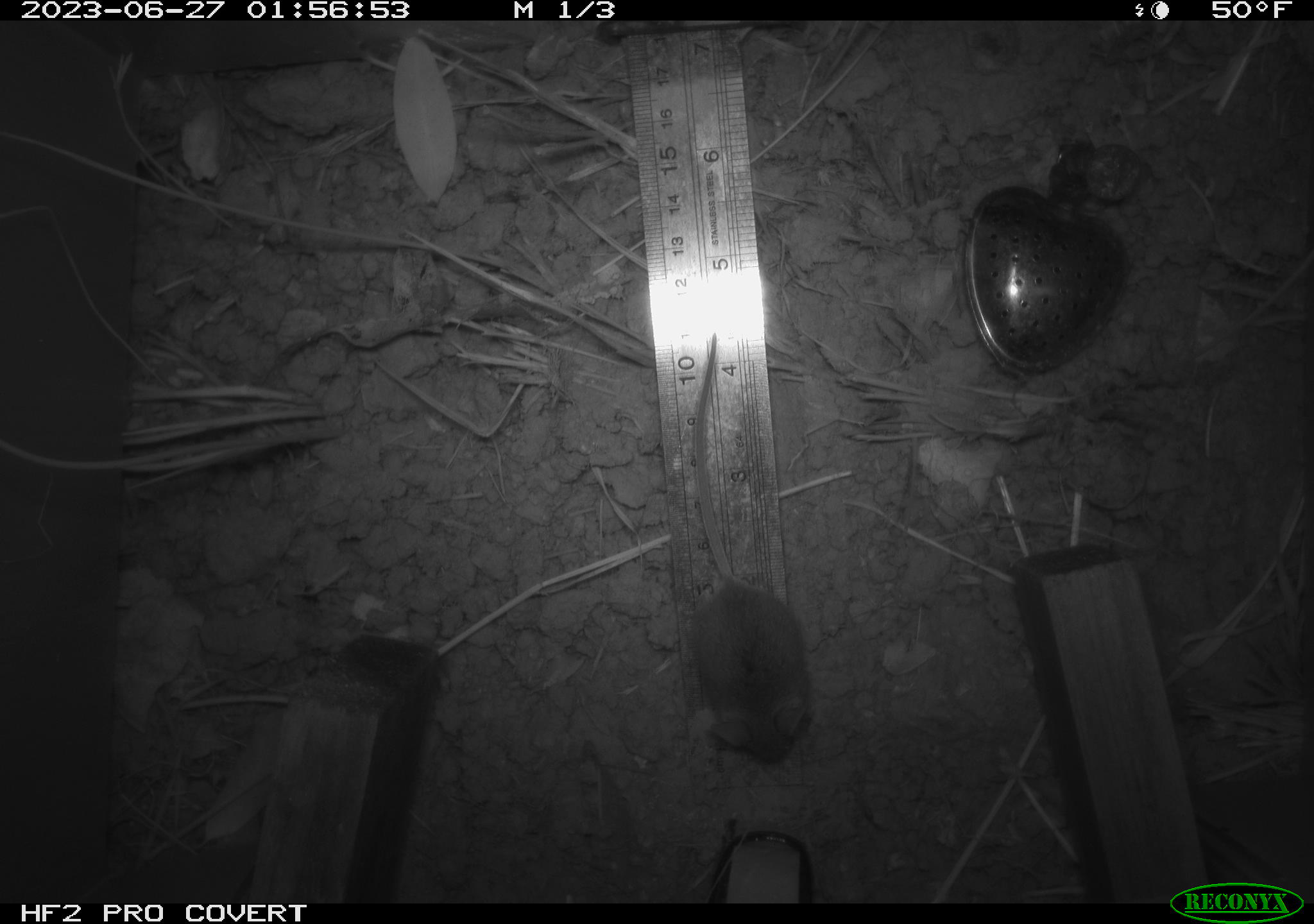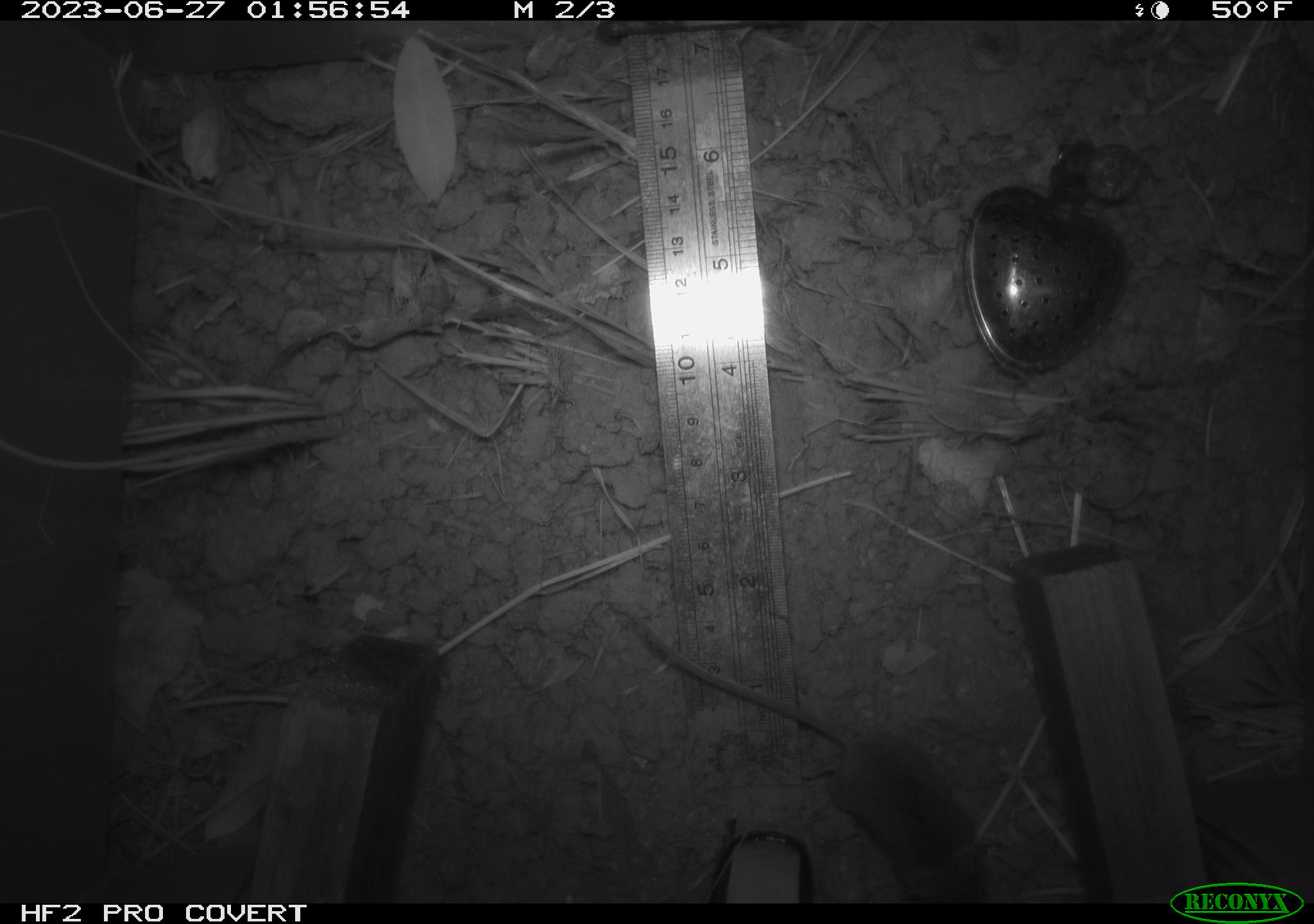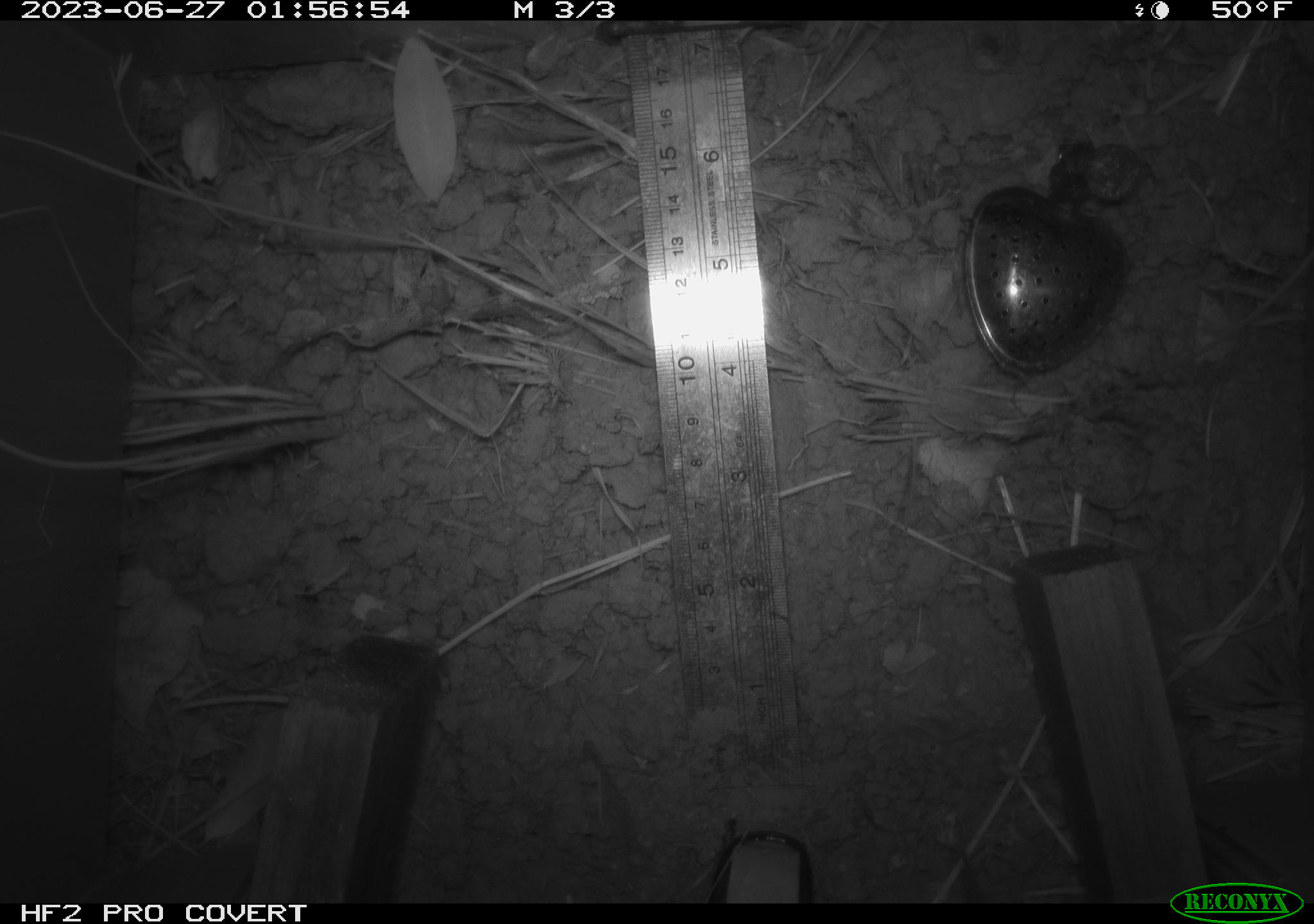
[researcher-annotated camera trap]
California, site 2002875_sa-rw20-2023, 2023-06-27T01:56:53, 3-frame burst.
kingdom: Animalia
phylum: Chordata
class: Mammalia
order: Rodentia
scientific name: Rodentia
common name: mouse species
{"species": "mouse species (Rodentia)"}